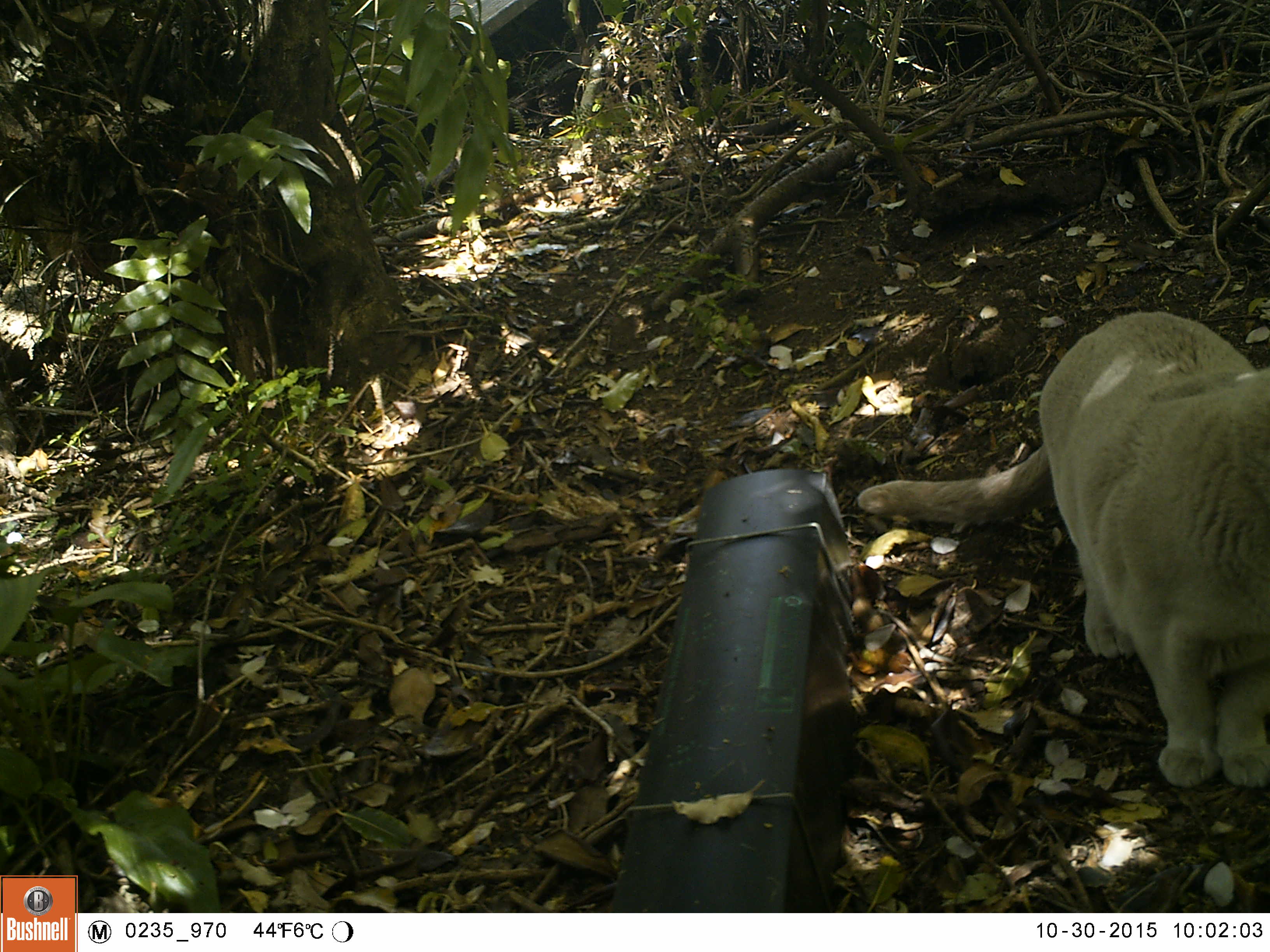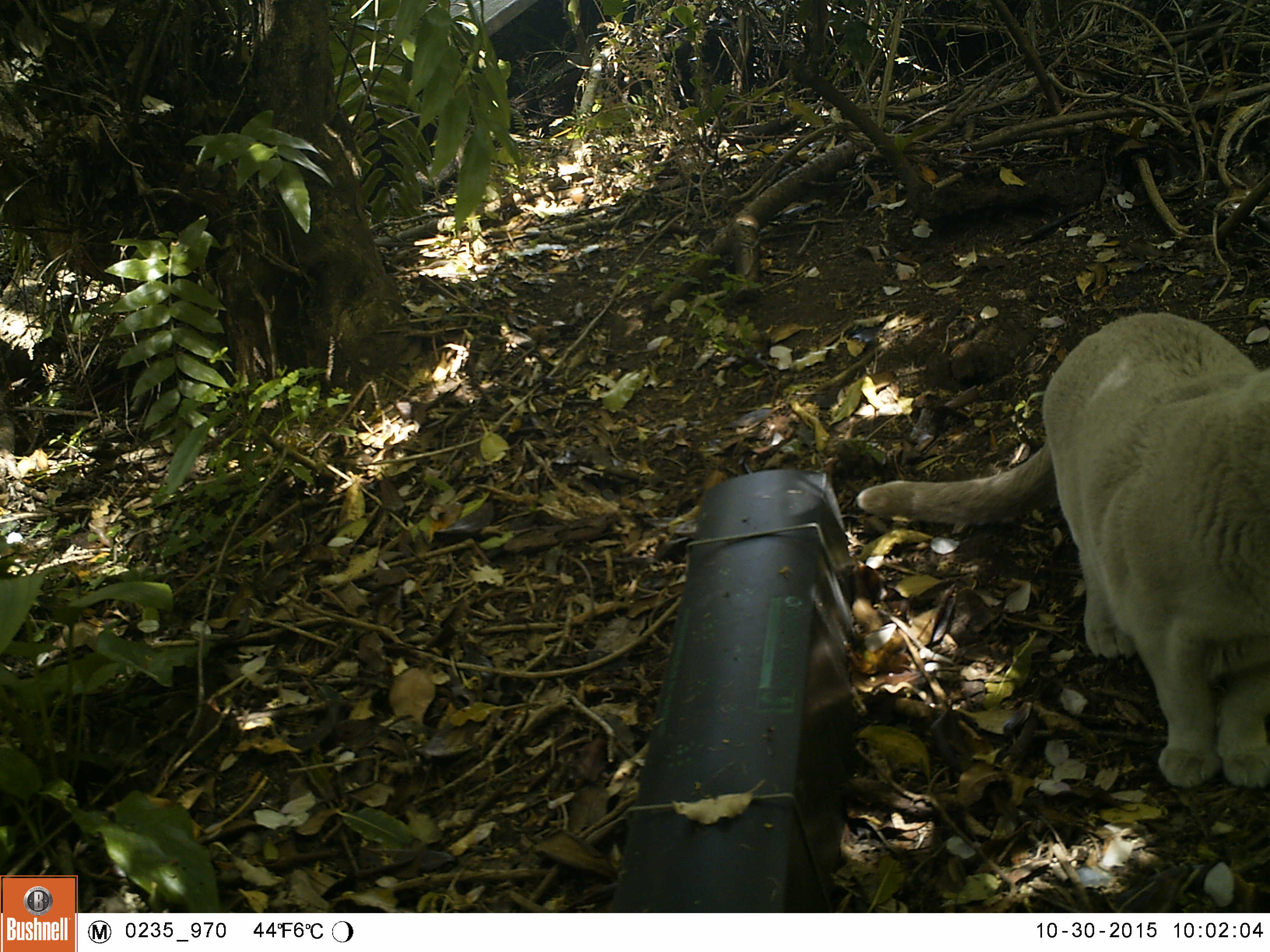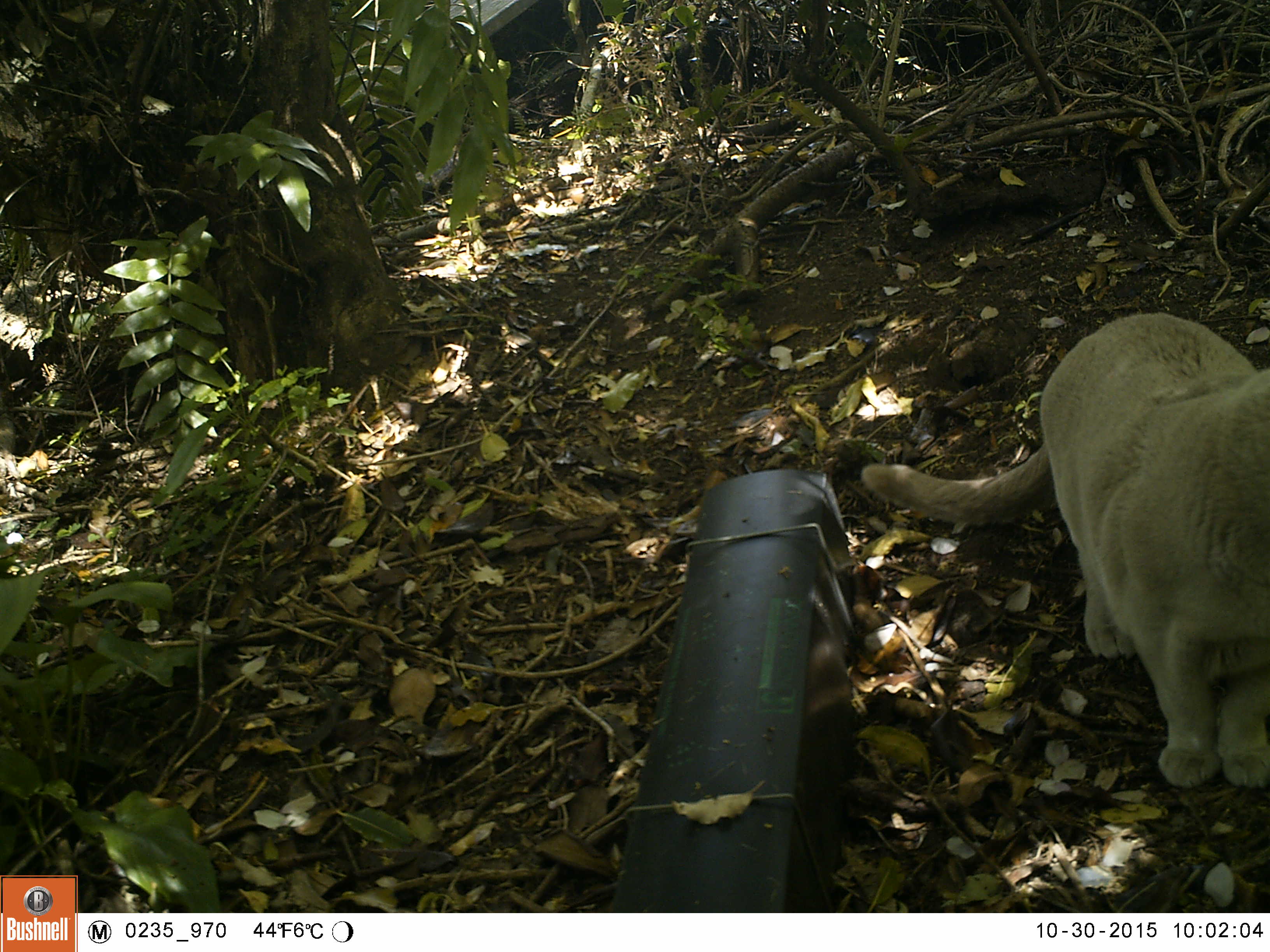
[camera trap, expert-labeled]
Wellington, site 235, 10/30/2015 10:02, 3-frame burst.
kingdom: Animalia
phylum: Chordata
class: Mammalia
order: Carnivora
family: Felidae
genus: Felis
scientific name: Felis catus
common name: cat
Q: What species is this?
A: Cat (Felis catus).